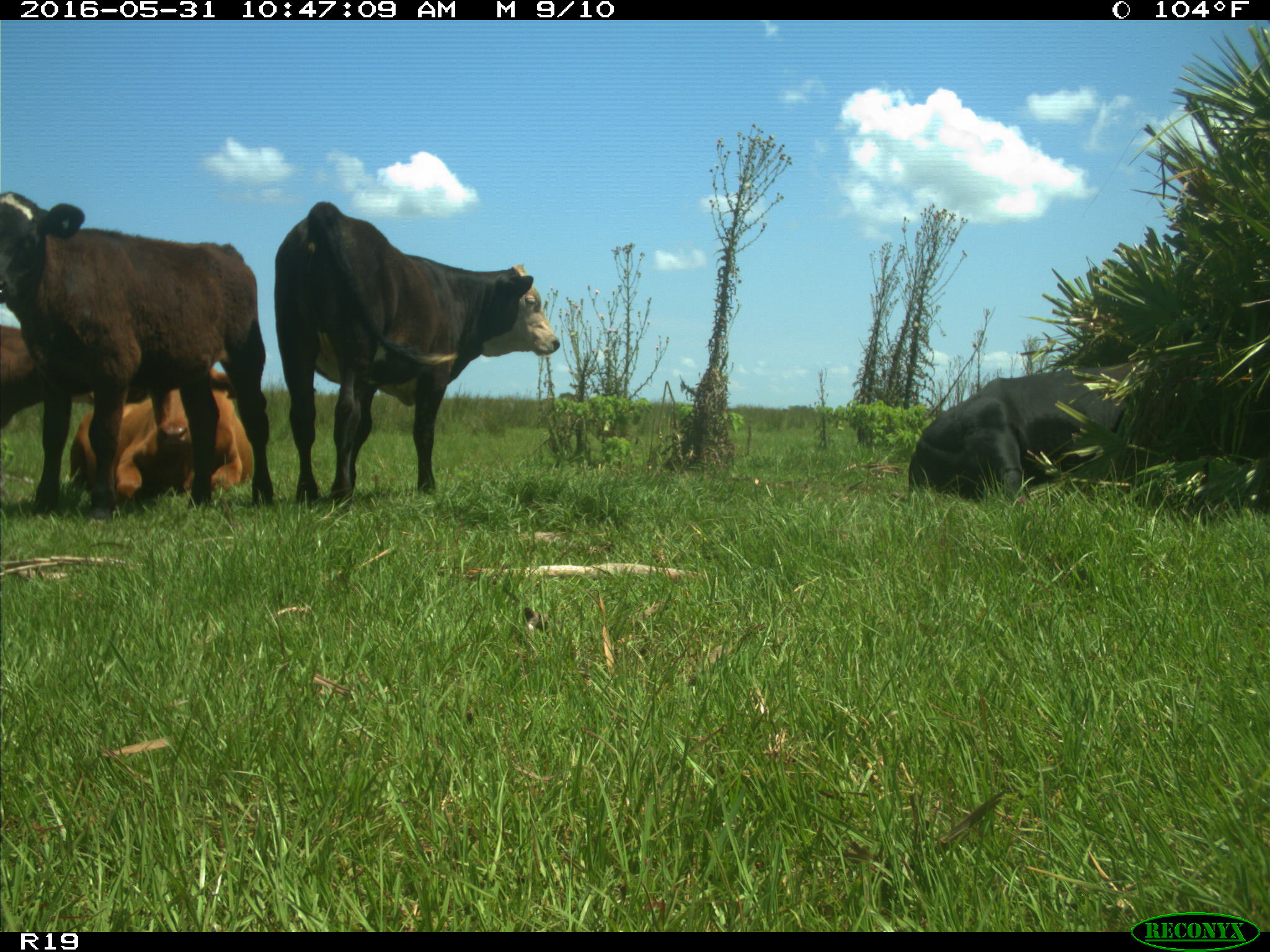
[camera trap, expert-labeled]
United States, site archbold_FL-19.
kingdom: Animalia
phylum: Chordata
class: Mammalia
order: Artiodactyla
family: Bovidae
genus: Bos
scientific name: Bos taurus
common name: domestic cow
Bos taurus (domestic cow).